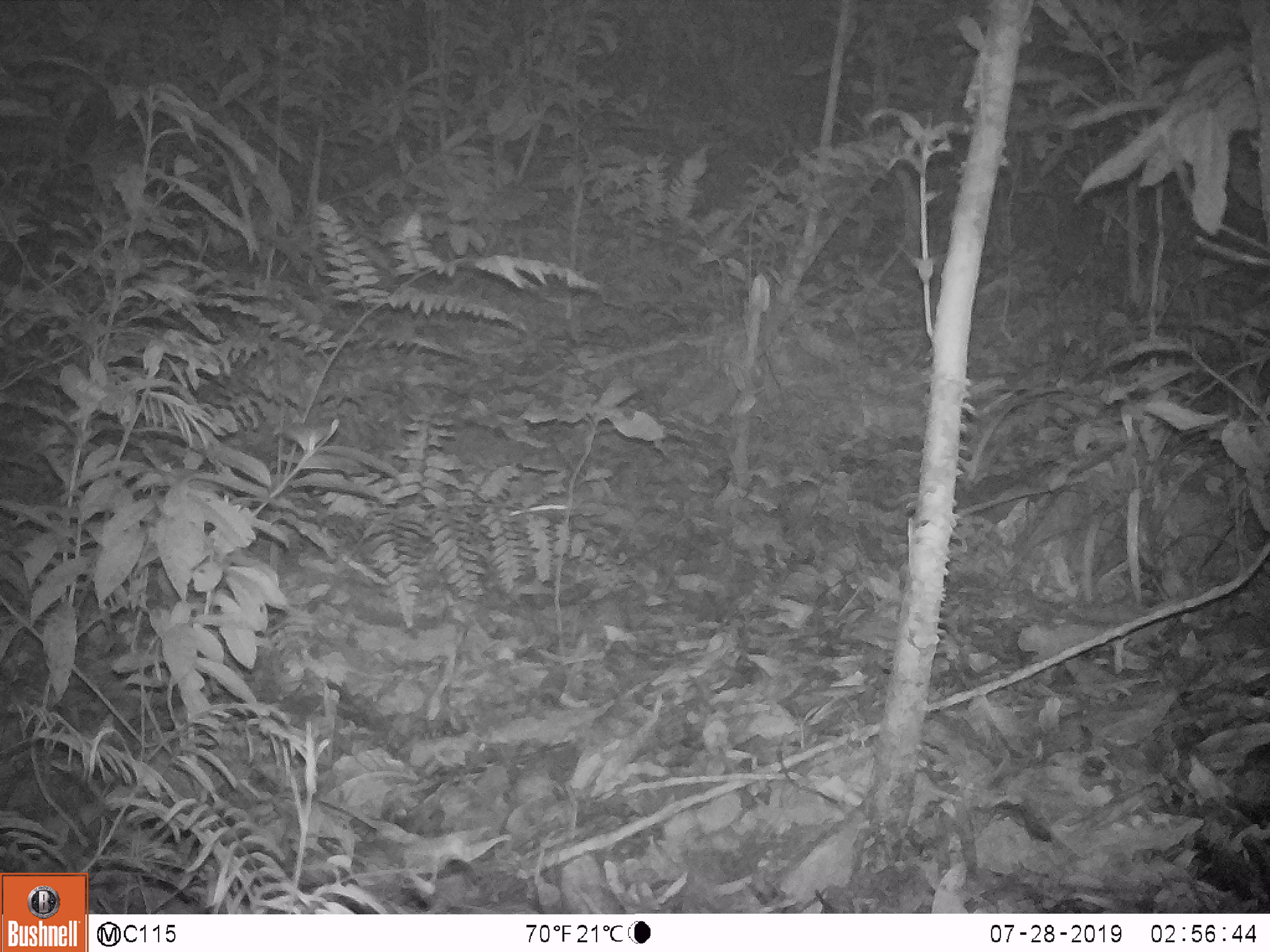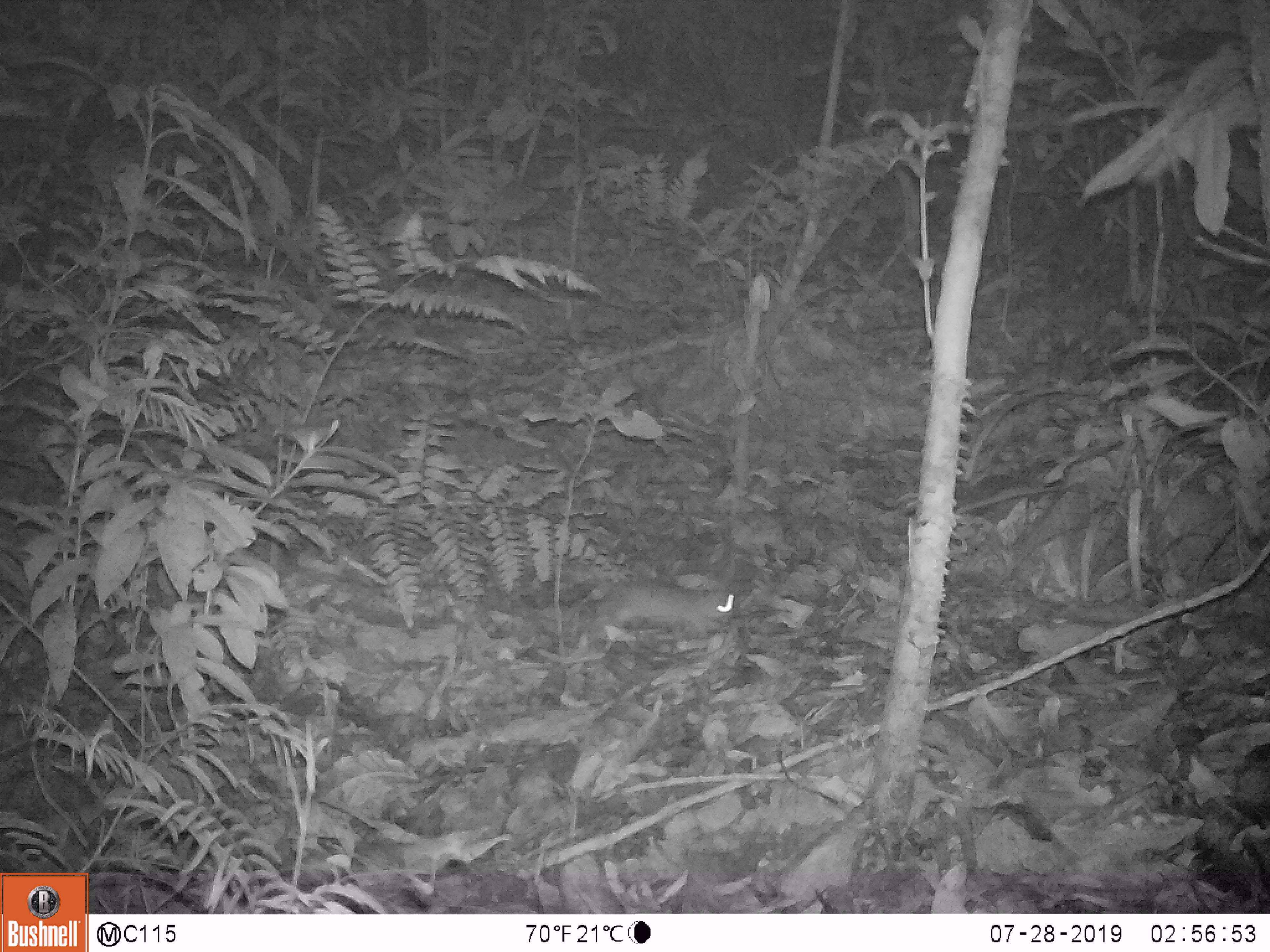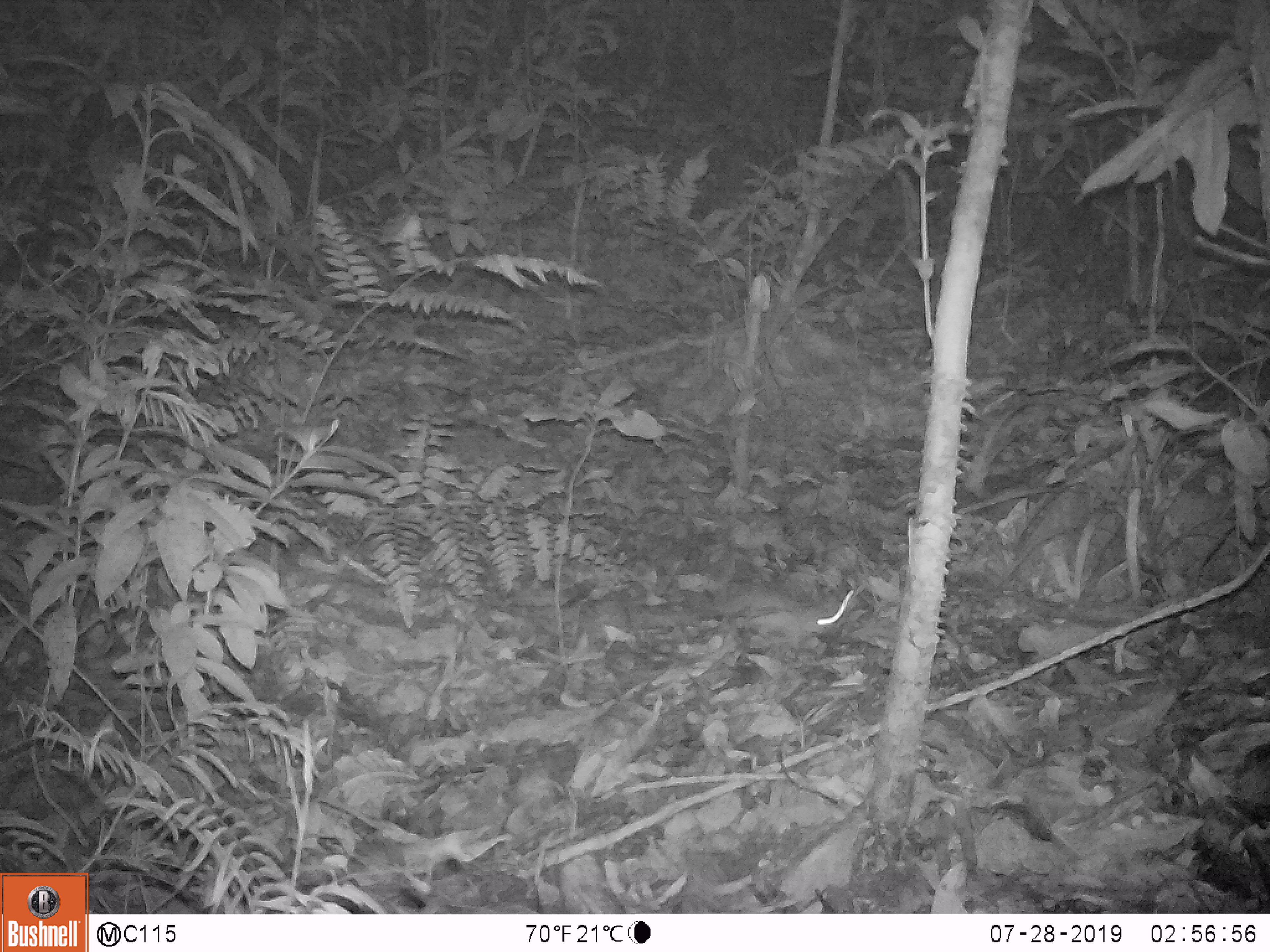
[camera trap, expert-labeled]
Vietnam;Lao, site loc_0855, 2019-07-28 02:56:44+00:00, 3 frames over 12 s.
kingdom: Animalia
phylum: Chordata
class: Mammalia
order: Rodentia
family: Muridae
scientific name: Muridae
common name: old-world mice and rats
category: unidentified murid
Unidentified murid (old-world mice and rats) (Muridae). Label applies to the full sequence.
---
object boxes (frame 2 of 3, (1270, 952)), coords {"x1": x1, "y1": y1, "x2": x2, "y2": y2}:
unidentified murid: {"x1": 583, "y1": 578, "x2": 734, "y2": 653}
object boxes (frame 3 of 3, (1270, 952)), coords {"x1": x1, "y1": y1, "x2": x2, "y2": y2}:
unidentified murid: {"x1": 703, "y1": 586, "x2": 854, "y2": 637}